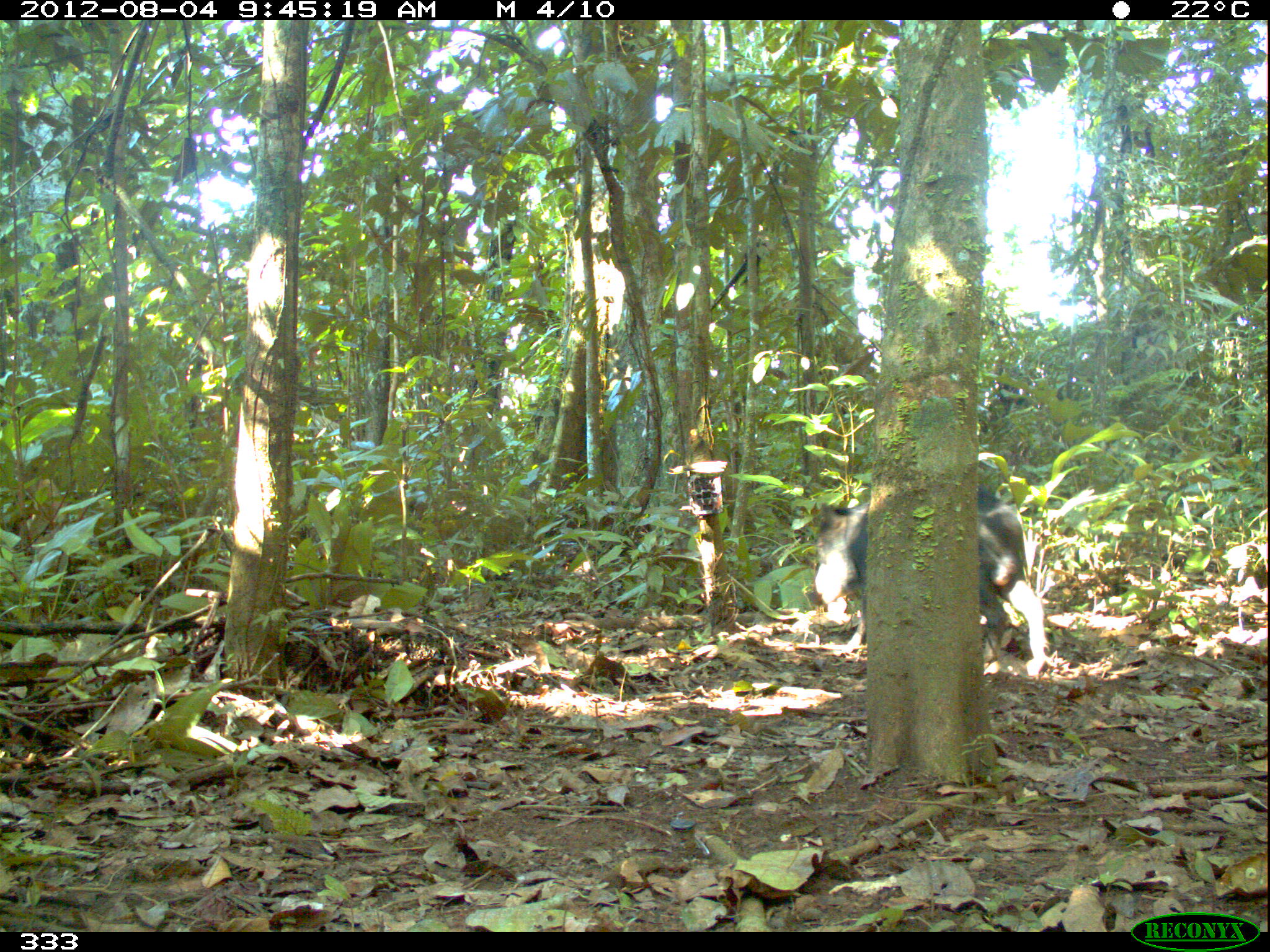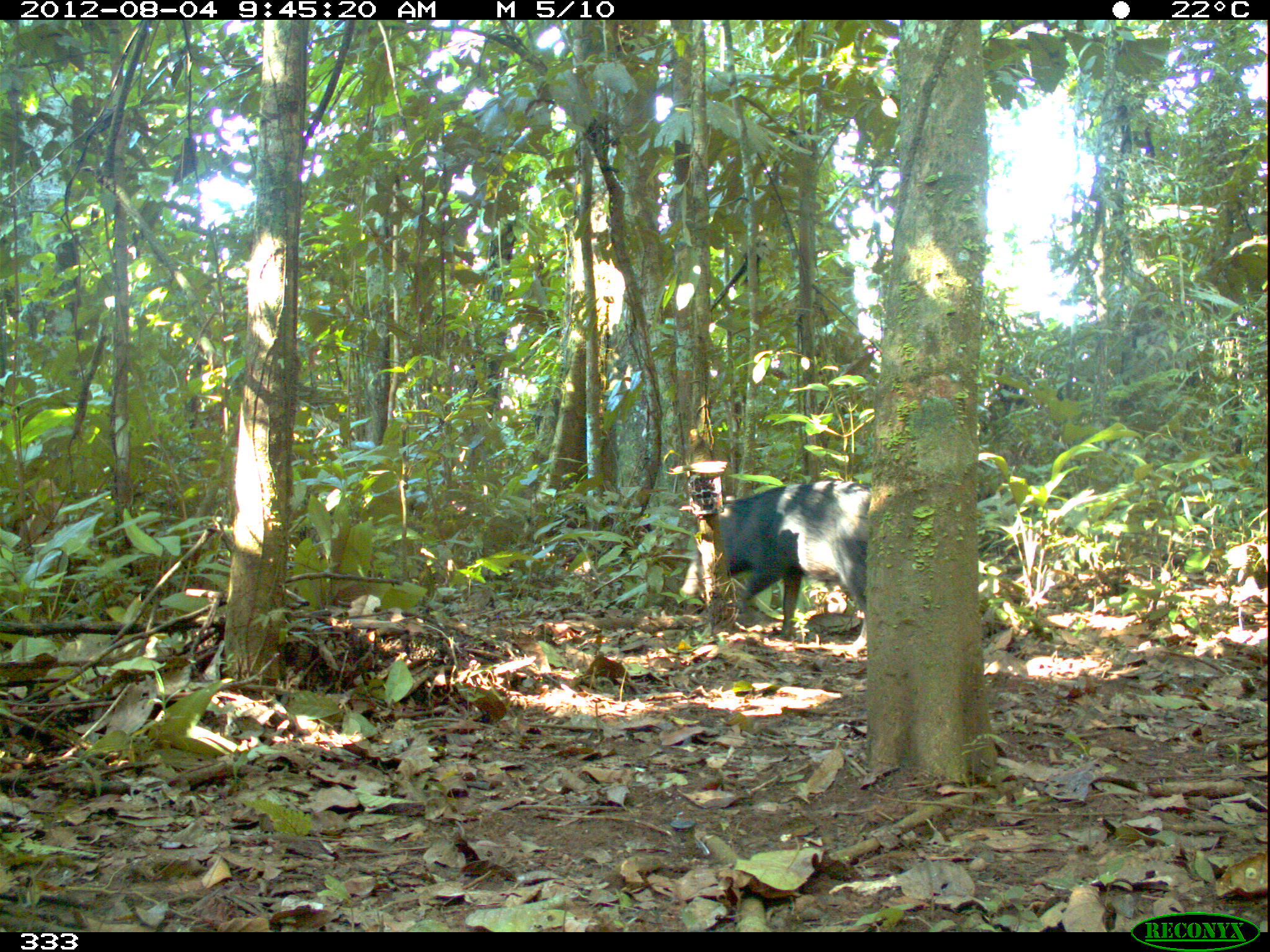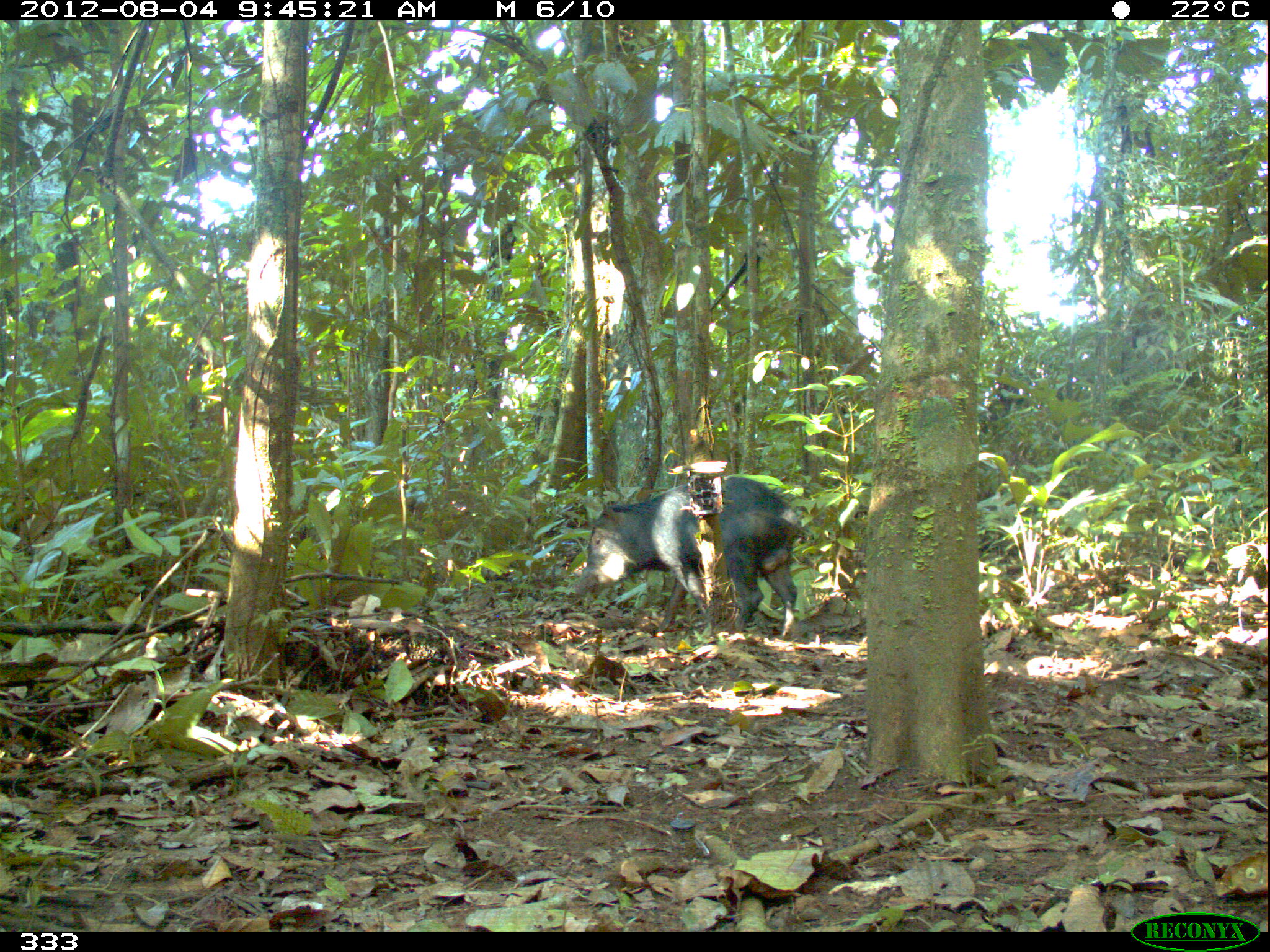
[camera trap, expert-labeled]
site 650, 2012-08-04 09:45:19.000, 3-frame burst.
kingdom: Animalia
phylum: Chordata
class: Mammalia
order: Artiodactyla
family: Tayassuidae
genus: Tayassu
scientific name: Tayassu pecari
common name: white-lipped peccary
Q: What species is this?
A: Tayassu pecari (white-lipped peccary).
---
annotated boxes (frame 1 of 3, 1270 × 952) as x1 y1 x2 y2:
tayassu pecari: 813 483 1051 679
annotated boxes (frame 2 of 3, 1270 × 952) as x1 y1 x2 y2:
tayassu pecari: 679 480 872 654